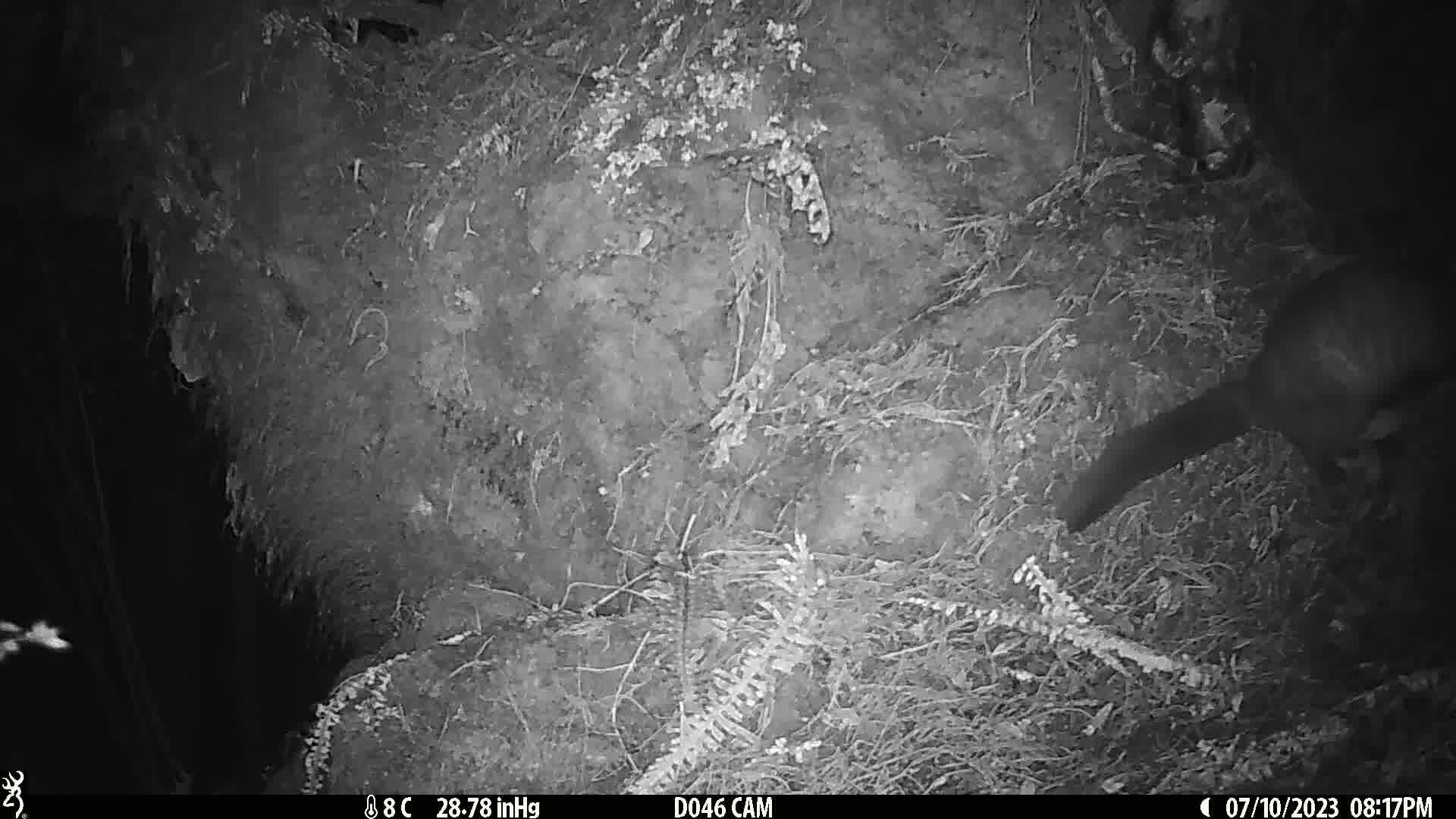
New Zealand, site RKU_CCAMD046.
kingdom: Animalia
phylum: Chordata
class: Mammalia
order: Diprotodontia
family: Phalangeridae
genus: Trichosurus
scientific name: Trichosurus vulpecula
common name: common brushtail possum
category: possum